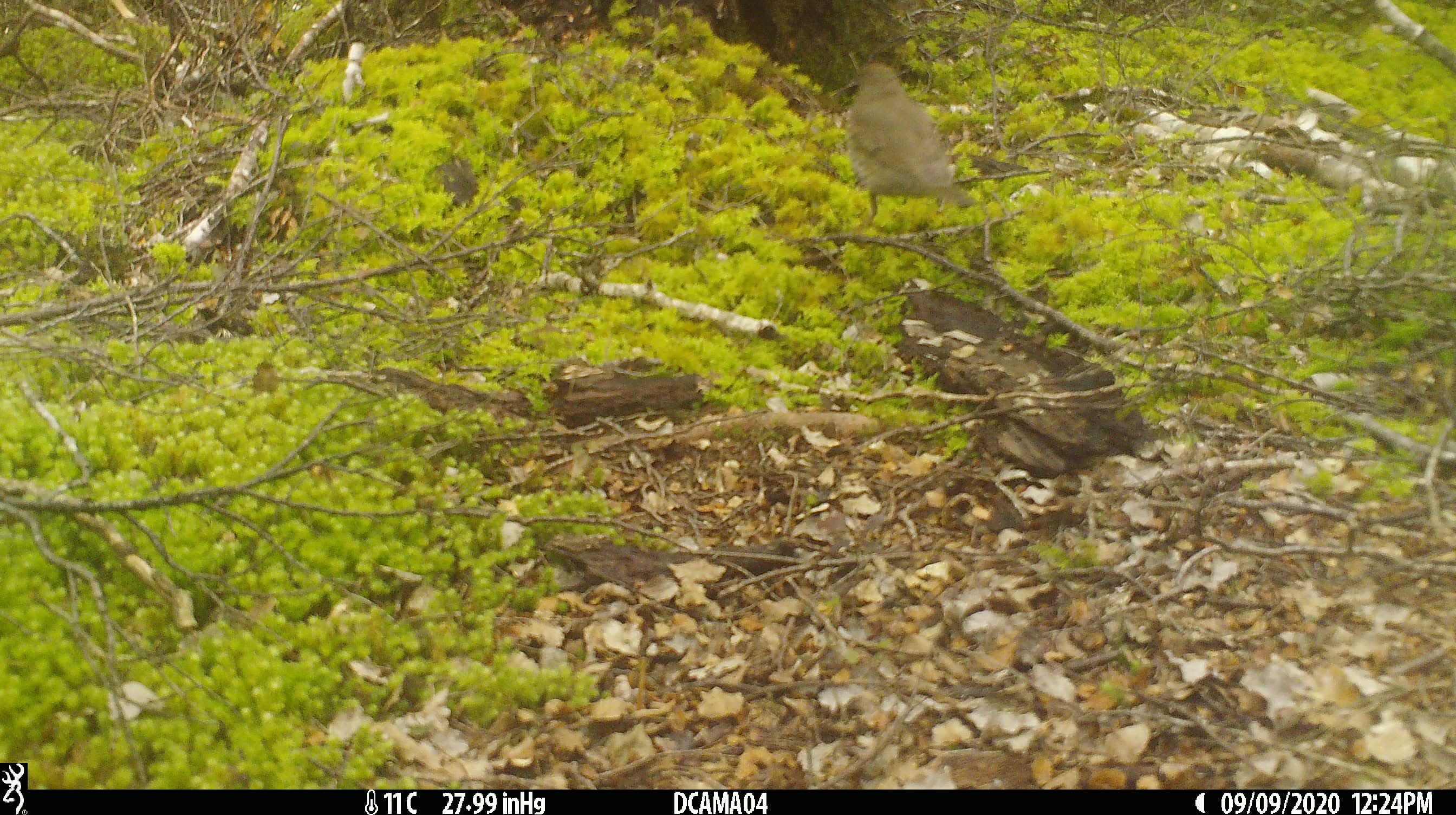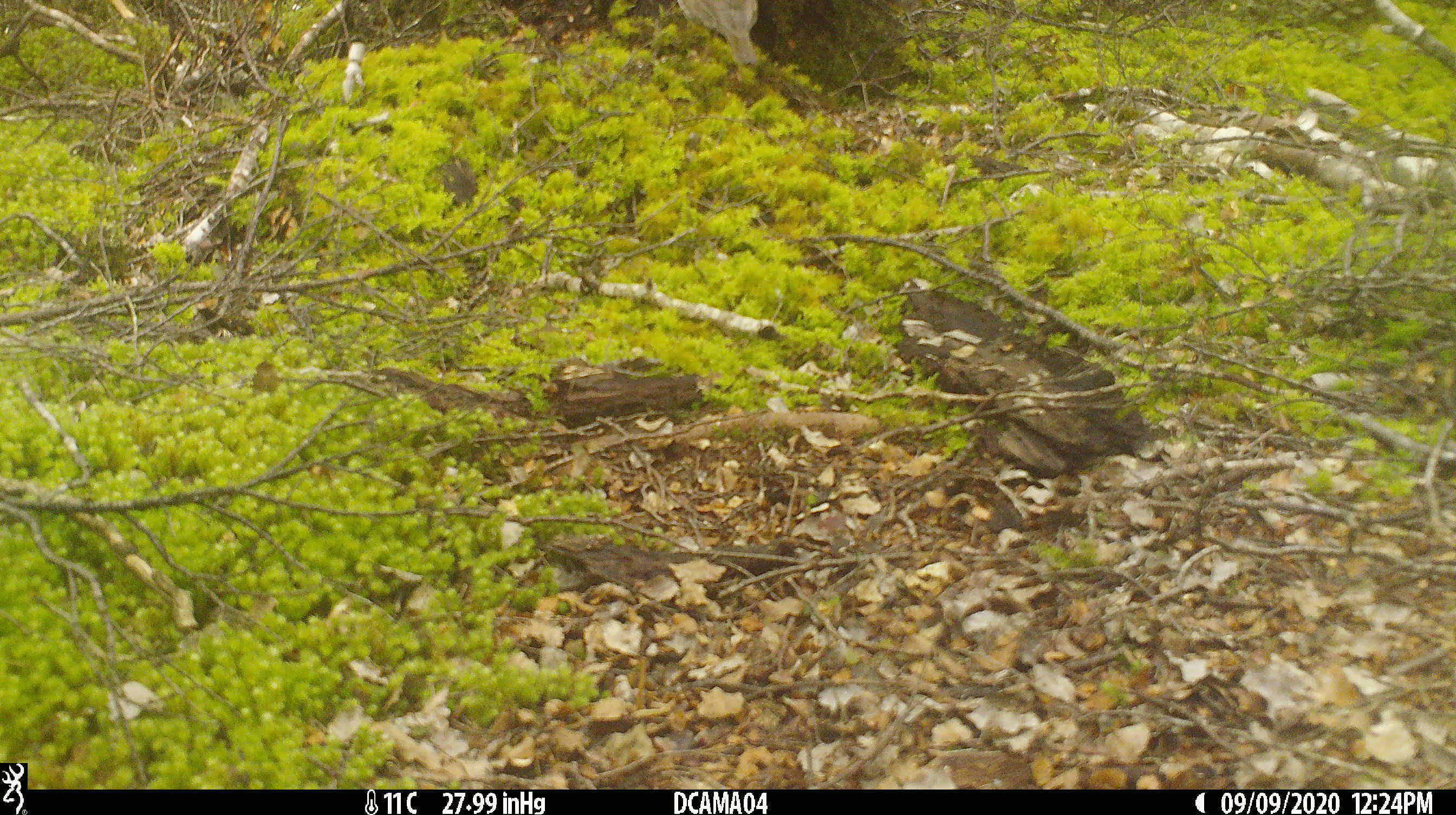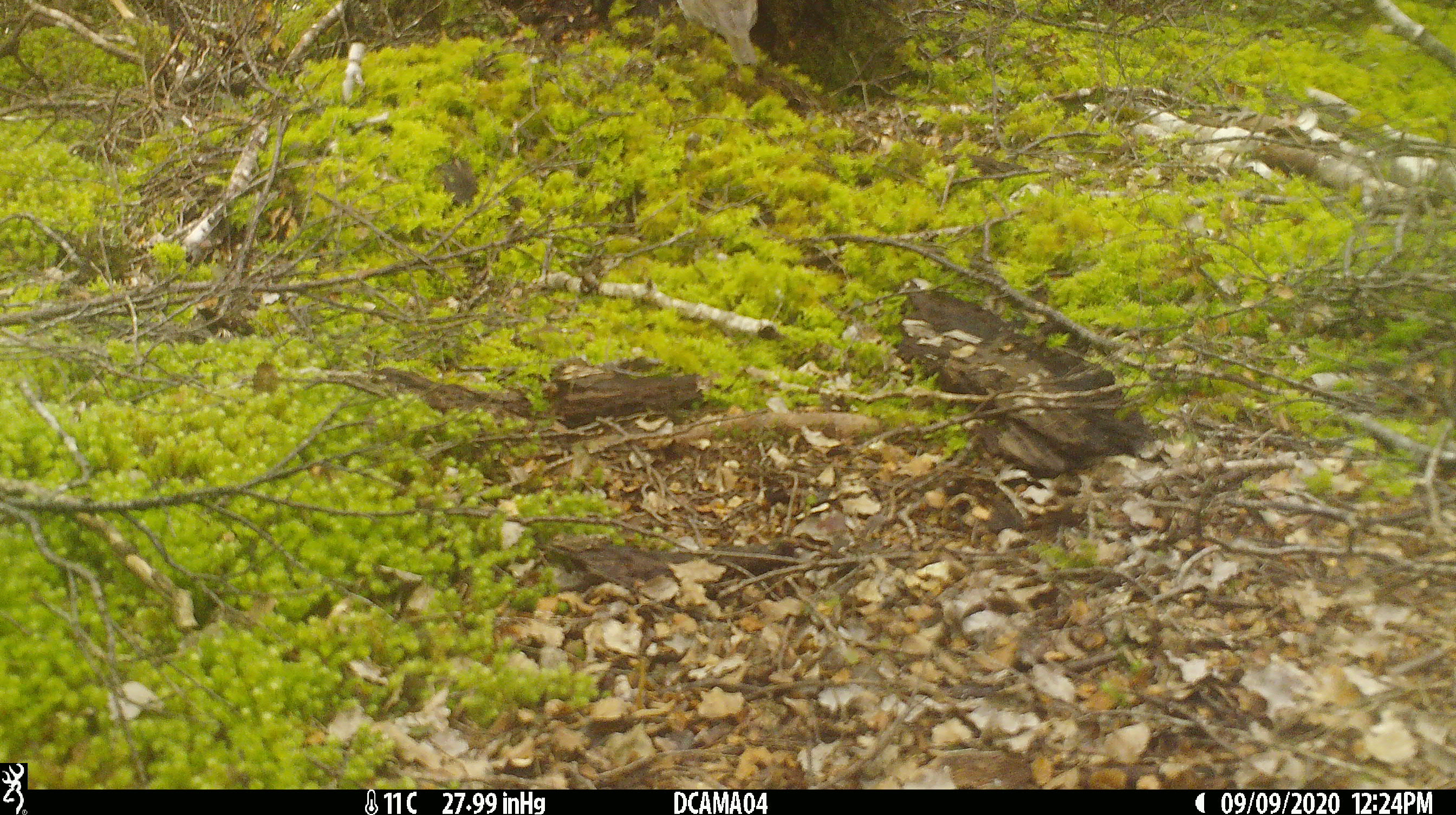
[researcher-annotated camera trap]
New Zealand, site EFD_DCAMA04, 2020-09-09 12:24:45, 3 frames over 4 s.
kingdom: Animalia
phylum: Chordata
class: Aves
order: Passeriformes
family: Turdidae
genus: Turdus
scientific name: Turdus philomelos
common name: song thrush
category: thrush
Thrush (song thrush) (Turdus philomelos).